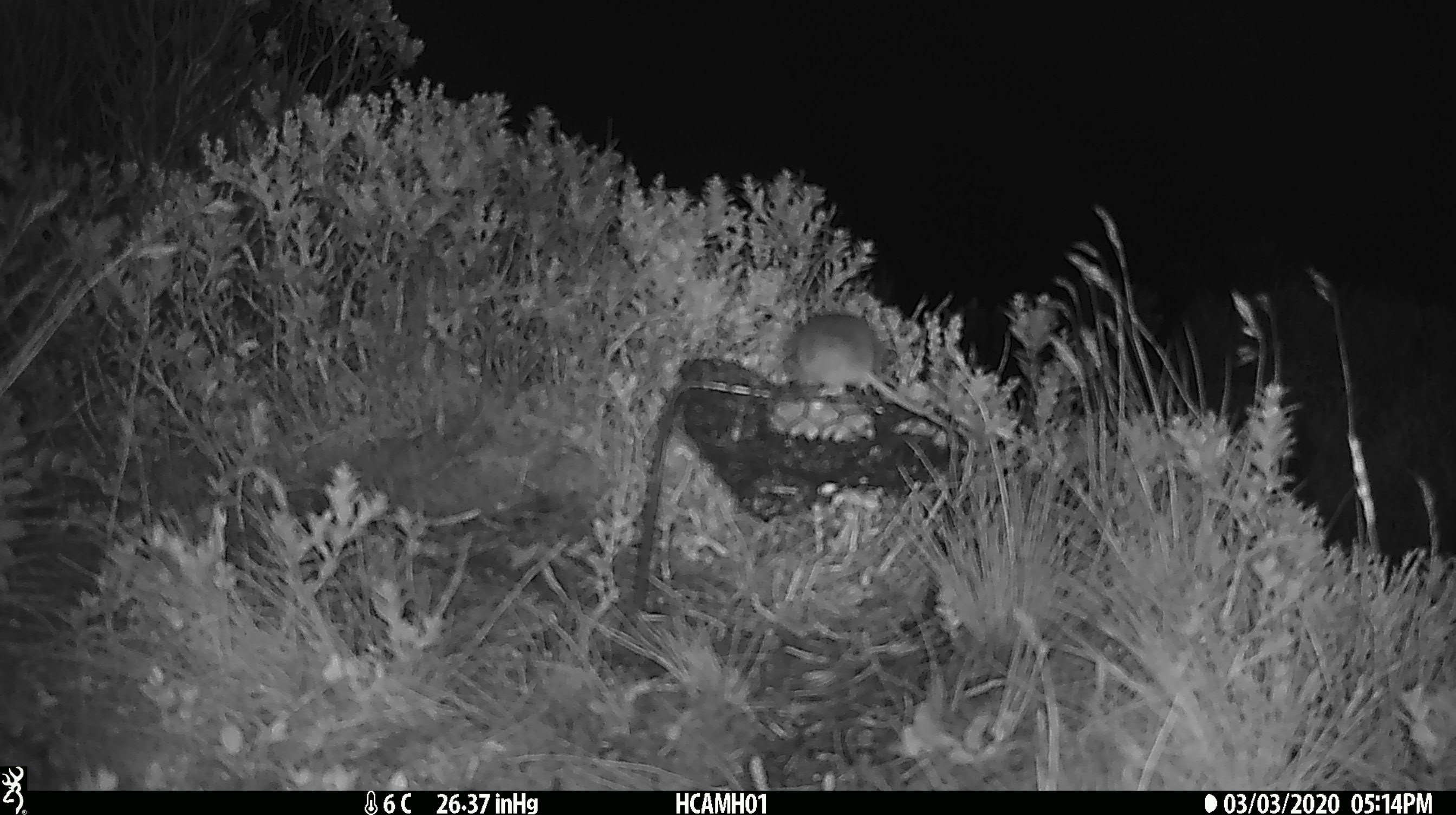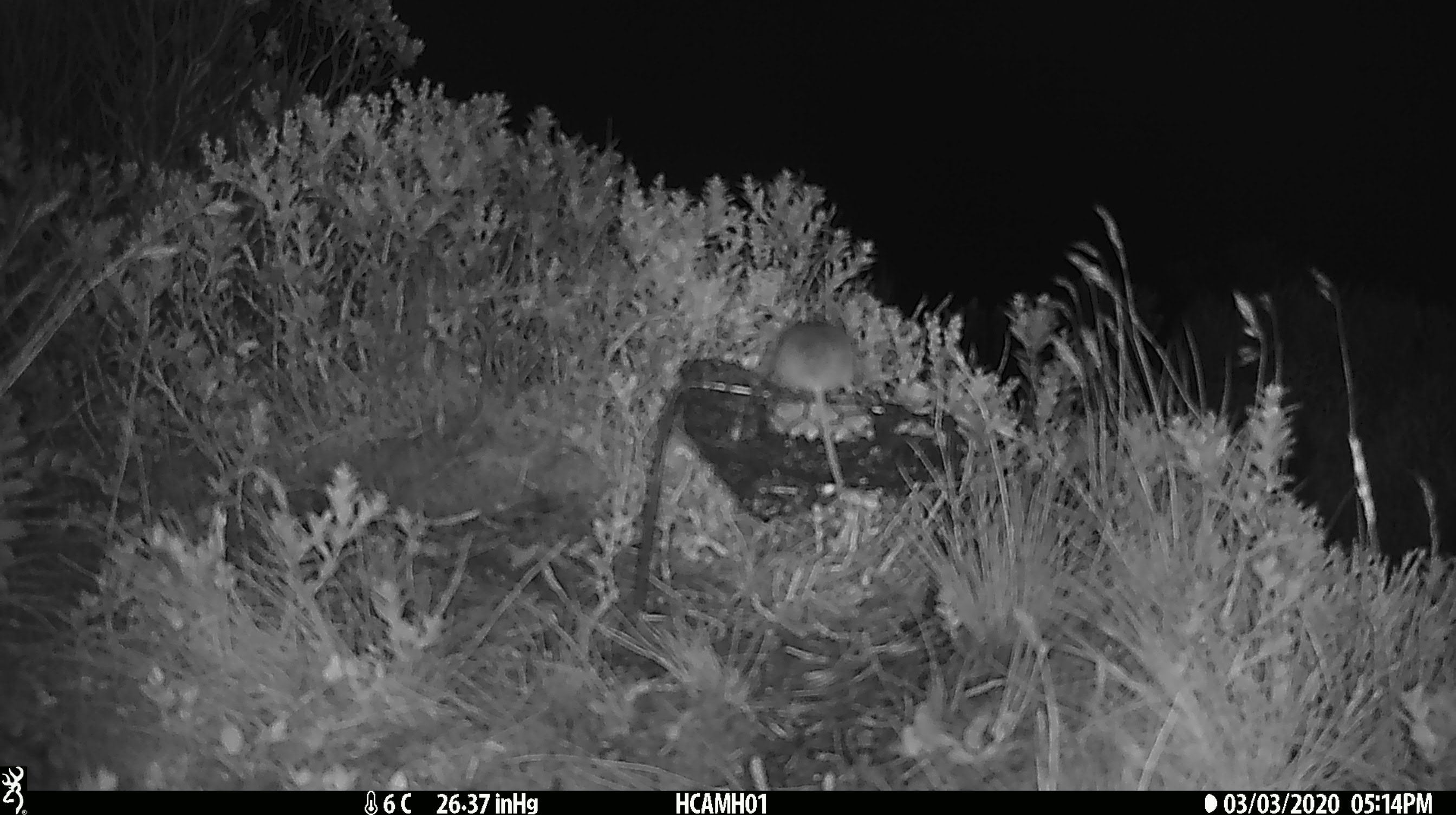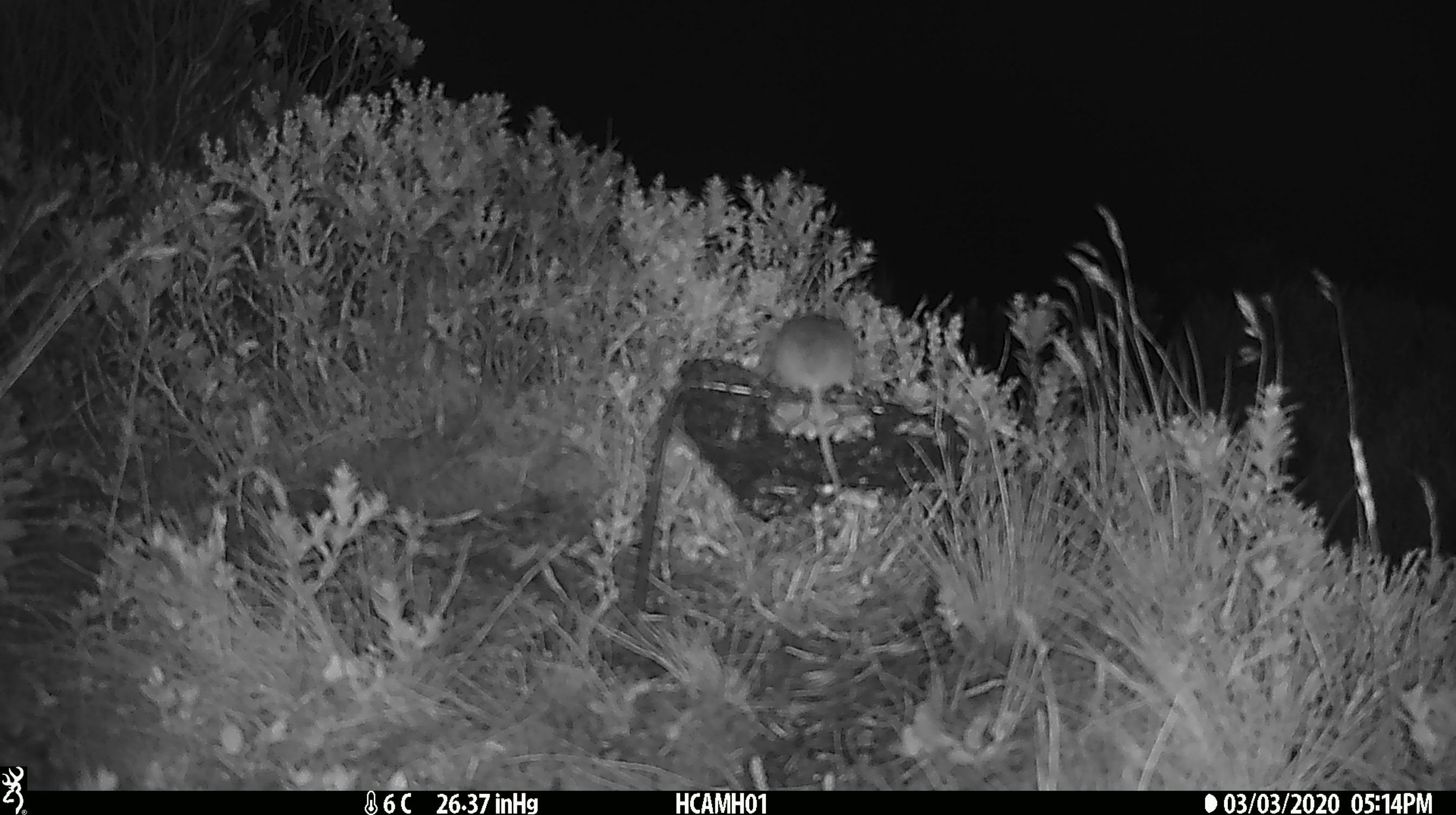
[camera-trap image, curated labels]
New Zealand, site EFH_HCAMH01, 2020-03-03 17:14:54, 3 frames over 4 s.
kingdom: Animalia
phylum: Chordata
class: Mammalia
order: Rodentia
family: Muridae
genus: Mus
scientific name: Mus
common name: mouse